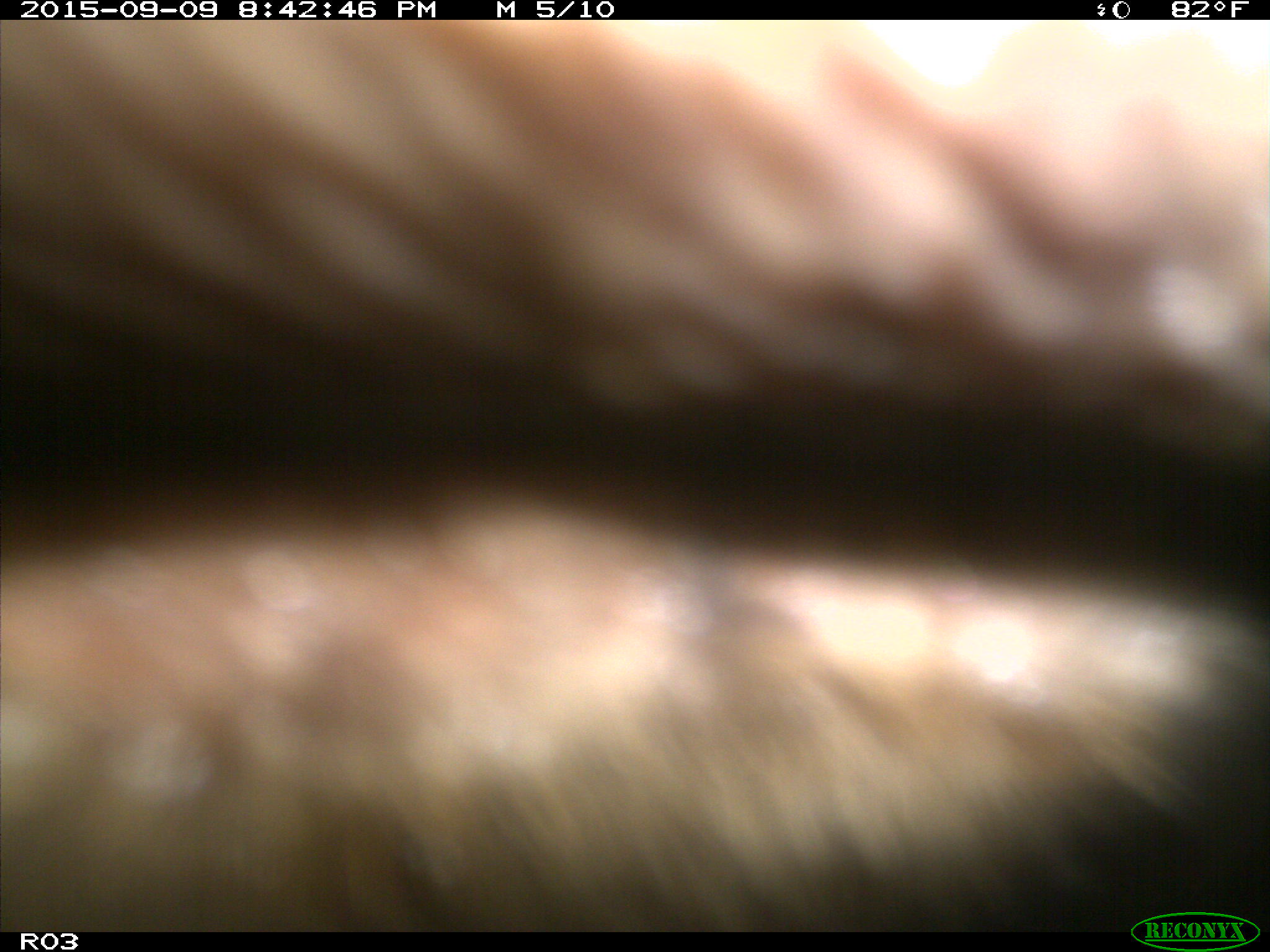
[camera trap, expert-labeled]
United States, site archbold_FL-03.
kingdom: Animalia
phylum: Chordata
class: Mammalia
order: Artiodactyla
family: Bovidae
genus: Bos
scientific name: Bos taurus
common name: domestic cow